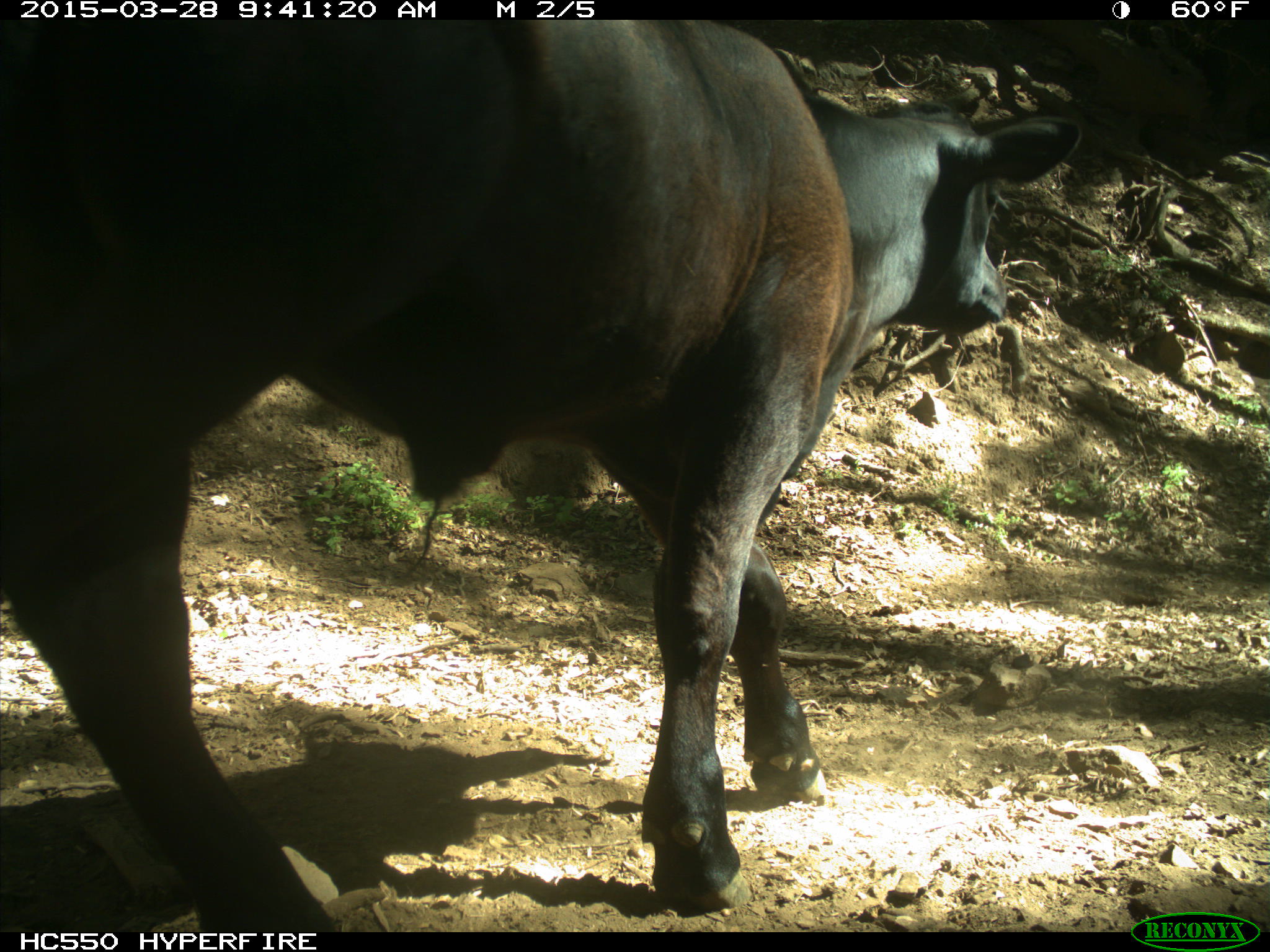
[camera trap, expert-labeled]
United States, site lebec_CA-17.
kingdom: Animalia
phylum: Chordata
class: Mammalia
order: Artiodactyla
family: Bovidae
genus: Bos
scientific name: Bos taurus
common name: domestic cow